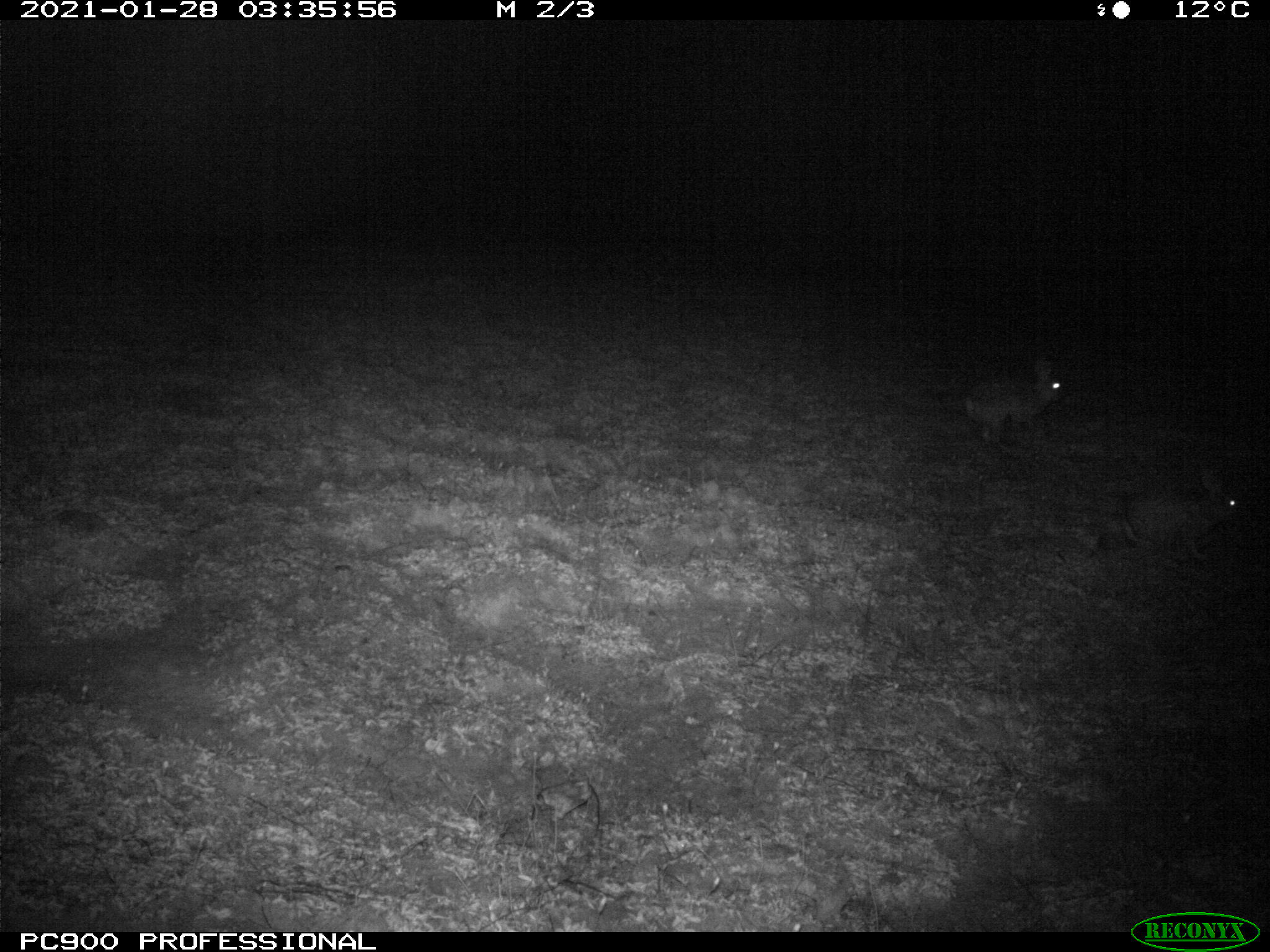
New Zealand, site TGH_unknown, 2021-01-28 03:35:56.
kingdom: Animalia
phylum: Chordata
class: Mammalia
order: Lagomorpha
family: Leporidae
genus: Oryctolagus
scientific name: Oryctolagus cuniculus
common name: european rabbit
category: rabbit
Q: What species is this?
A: Rabbit (european rabbit) (Oryctolagus cuniculus).